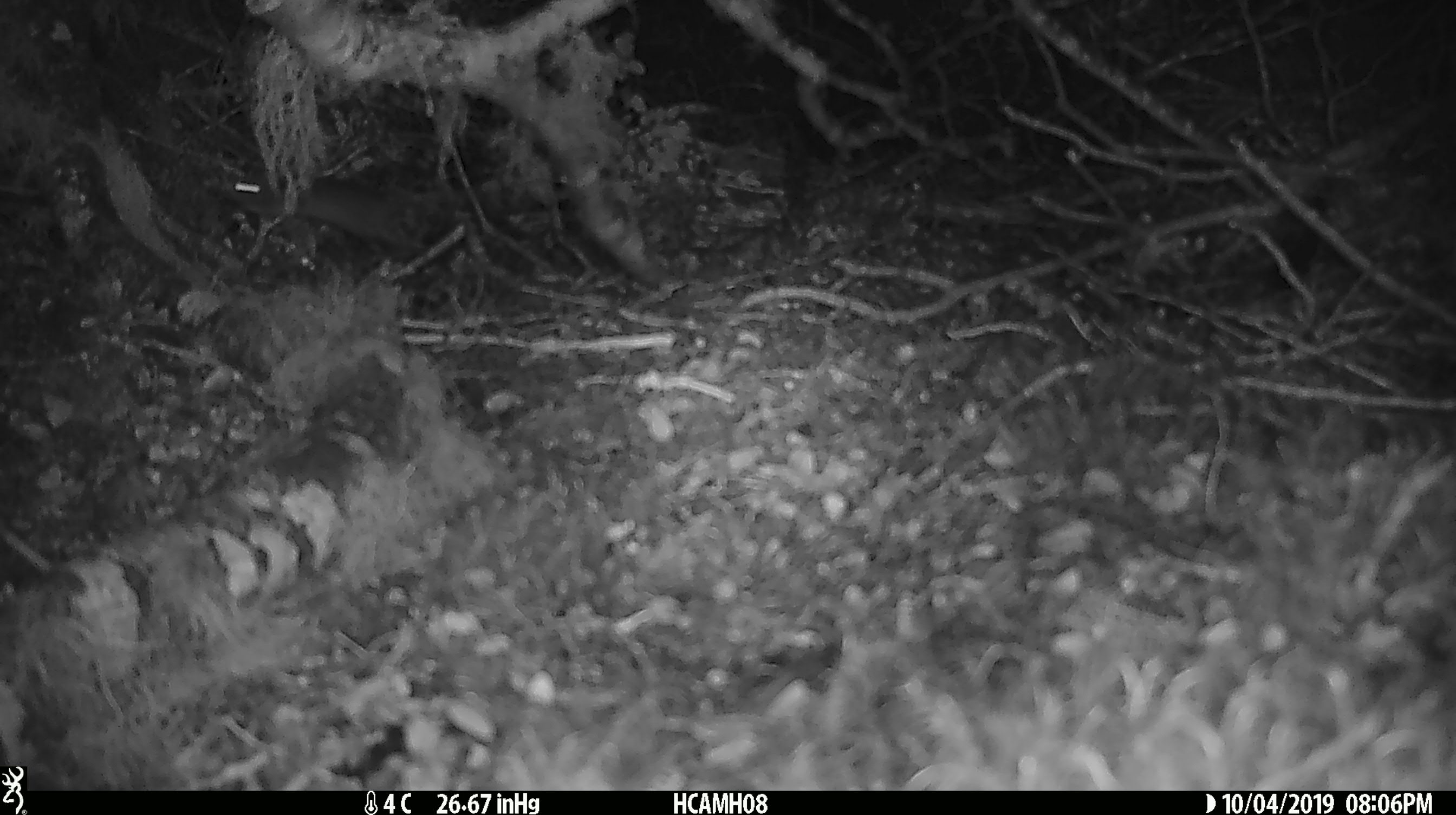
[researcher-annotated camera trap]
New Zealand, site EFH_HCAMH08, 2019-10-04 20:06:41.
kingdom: Animalia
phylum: Chordata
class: Mammalia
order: Rodentia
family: Muridae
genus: Mus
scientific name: Mus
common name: mouse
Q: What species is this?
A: Mouse (Mus).